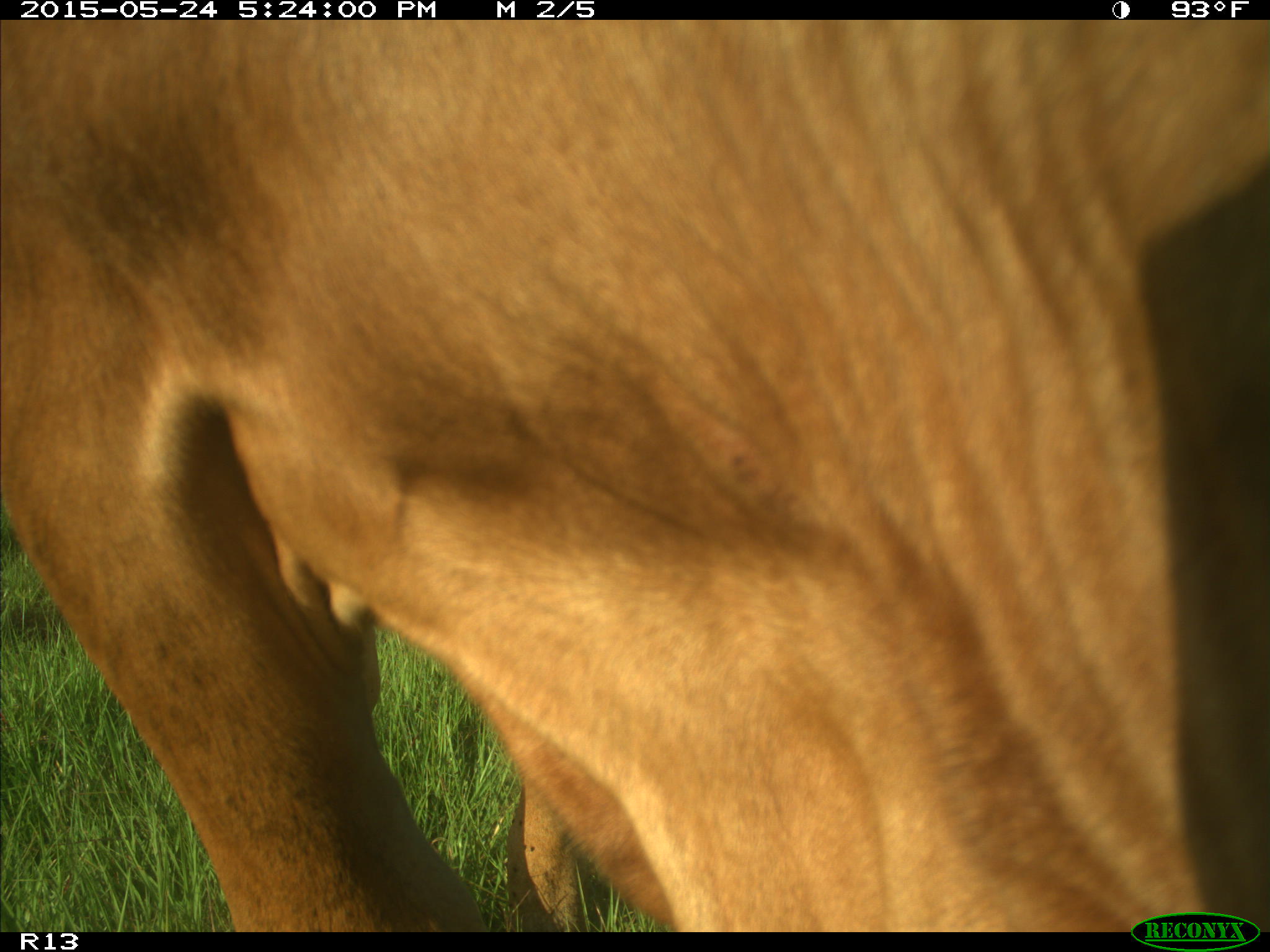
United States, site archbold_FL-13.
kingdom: Animalia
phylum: Chordata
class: Mammalia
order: Artiodactyla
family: Bovidae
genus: Bos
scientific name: Bos taurus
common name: domestic cow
Bos taurus (domestic cow).